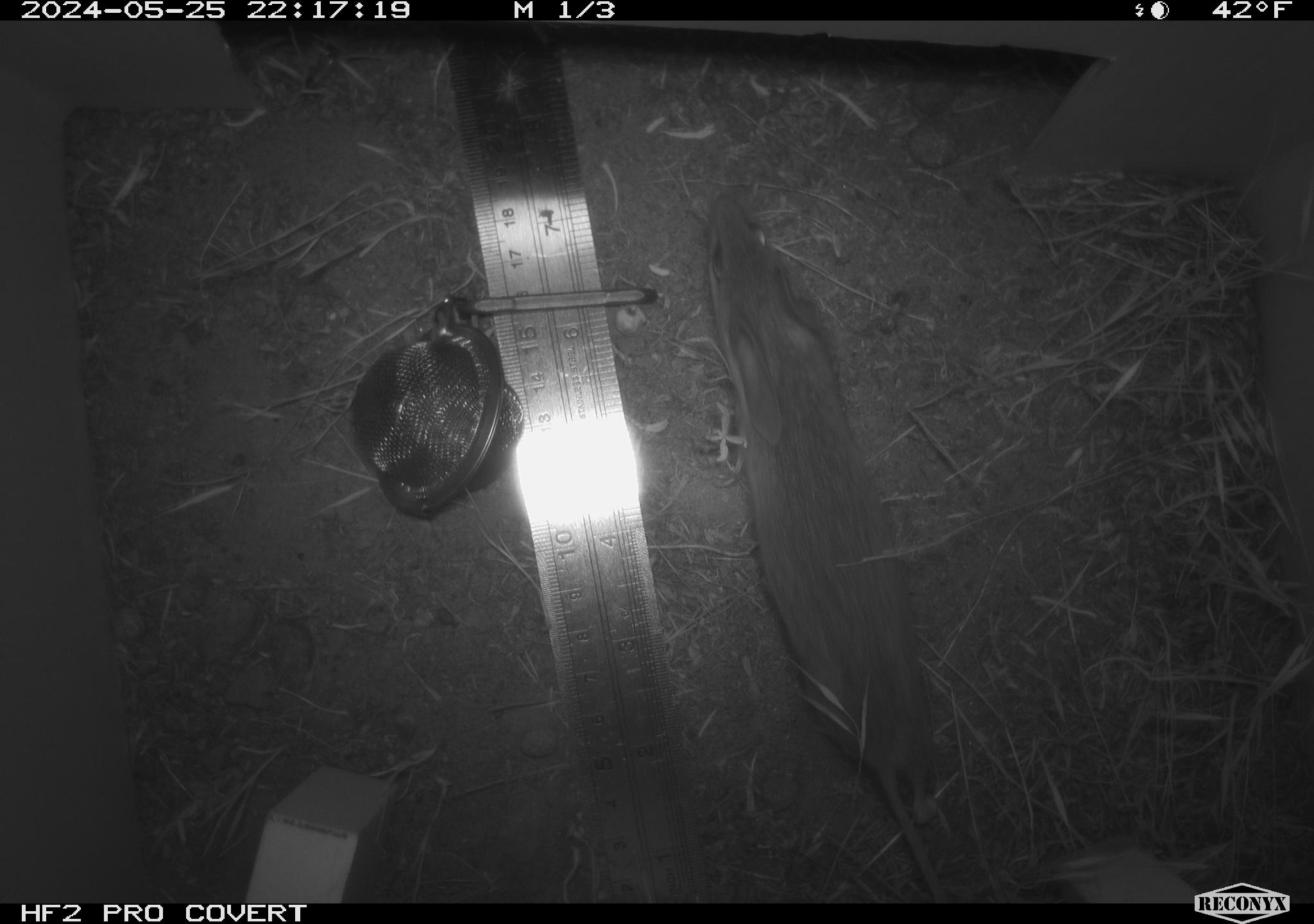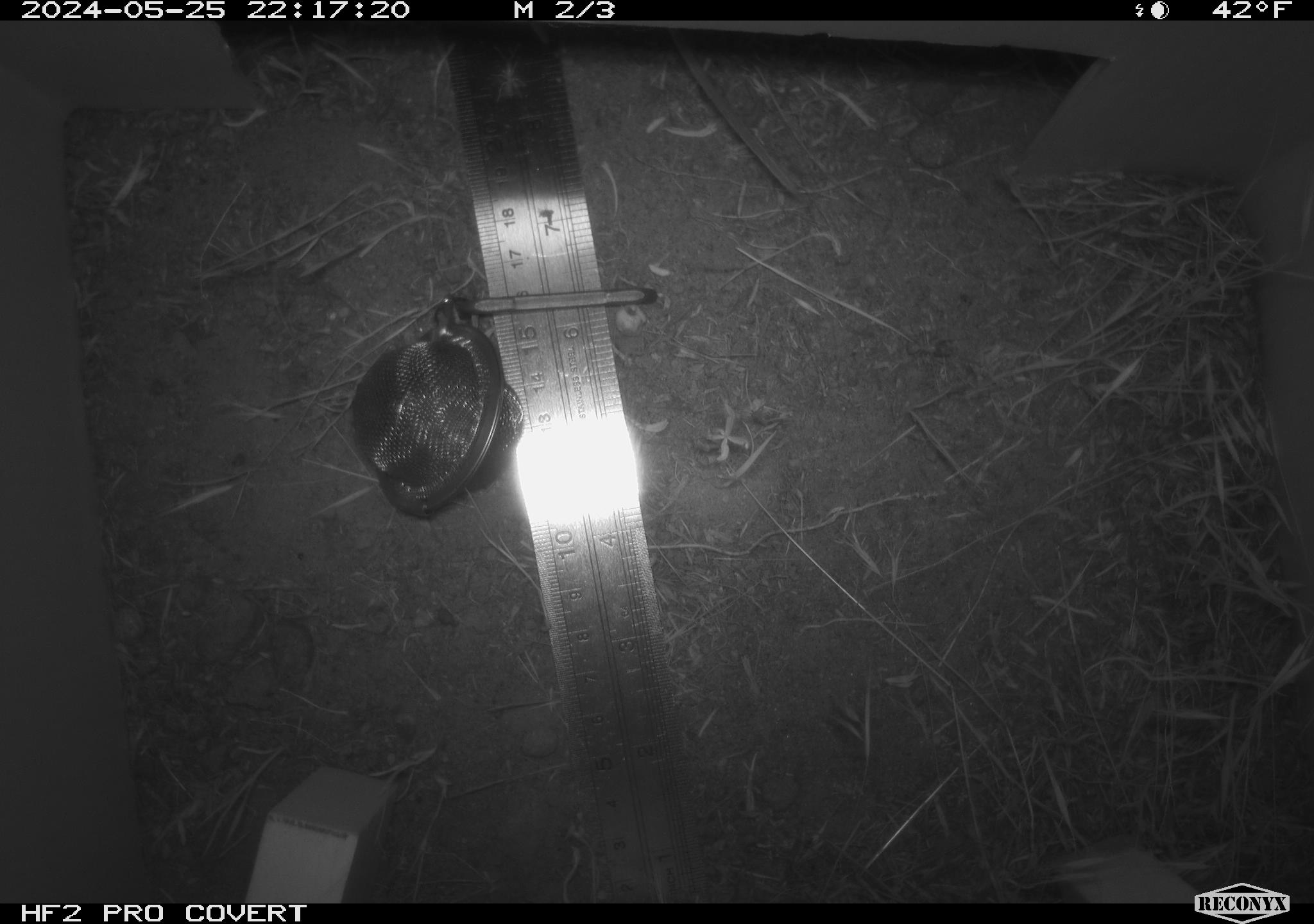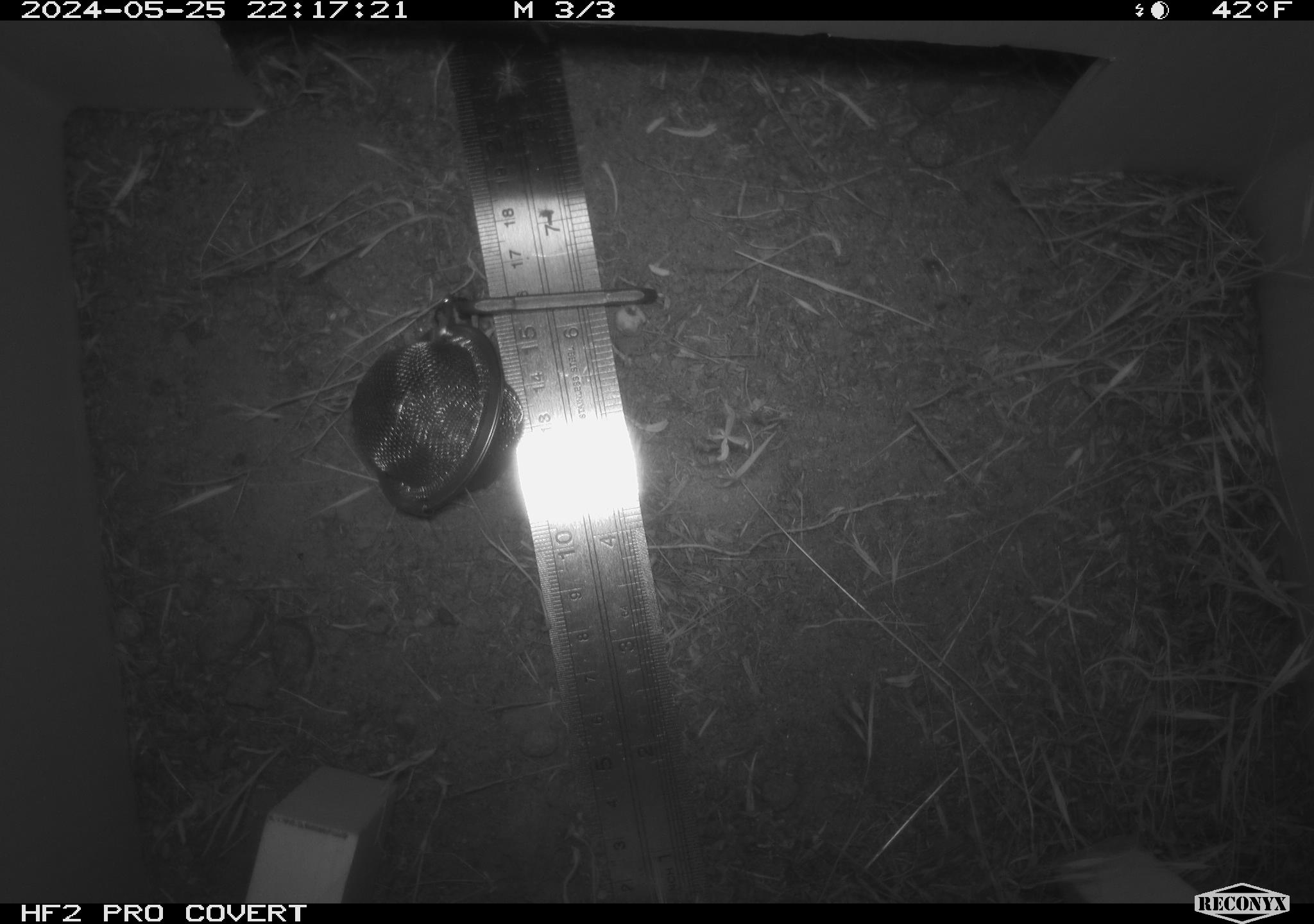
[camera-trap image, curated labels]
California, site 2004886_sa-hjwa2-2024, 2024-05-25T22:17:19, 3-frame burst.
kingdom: Animalia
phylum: Chordata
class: Mammalia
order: Rodentia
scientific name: Rodentia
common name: rodent